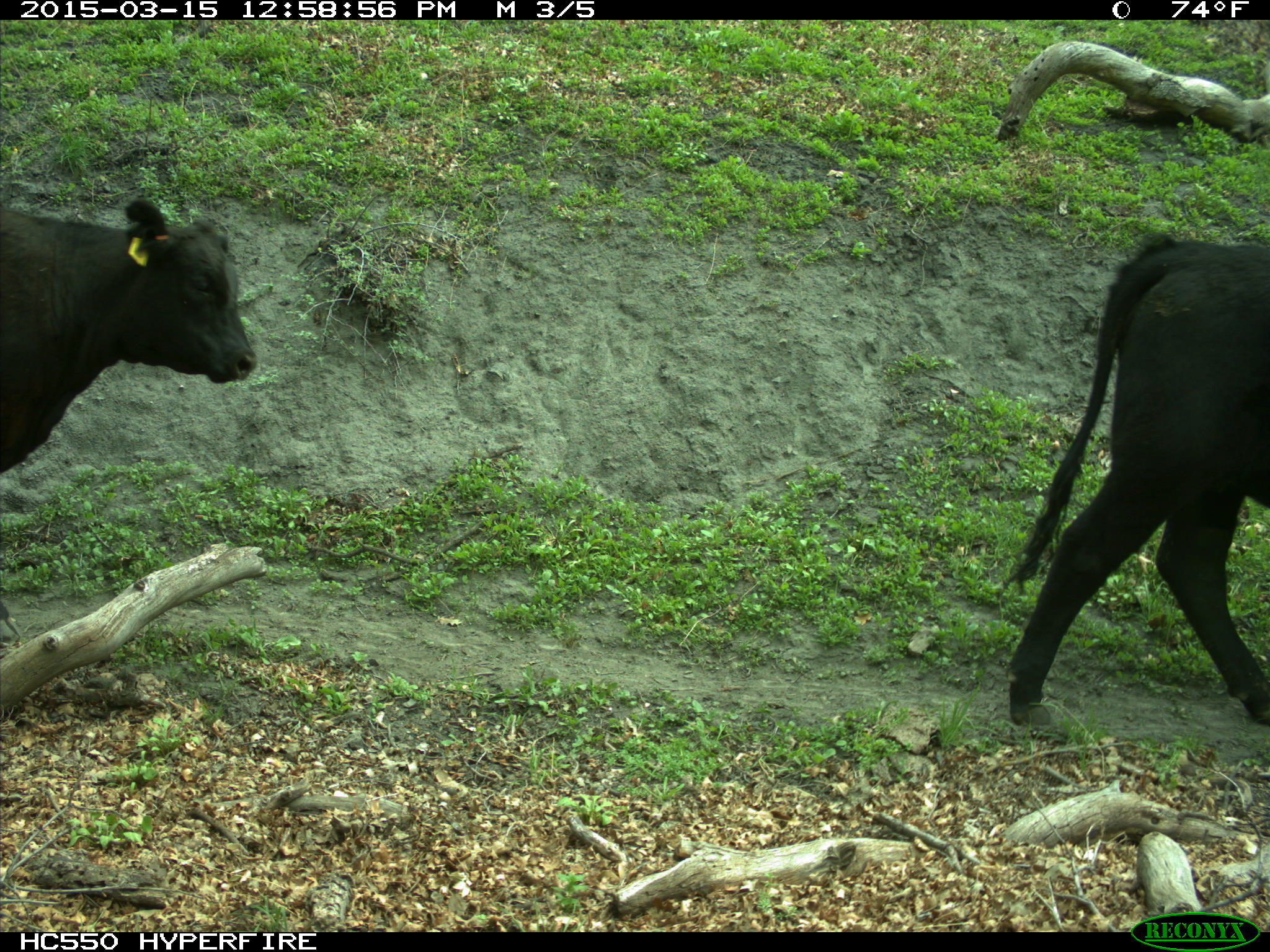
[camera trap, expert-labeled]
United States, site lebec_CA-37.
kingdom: Animalia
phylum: Chordata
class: Mammalia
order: Artiodactyla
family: Bovidae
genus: Bos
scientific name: Bos taurus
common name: domestic cow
Bos taurus (domestic cow).